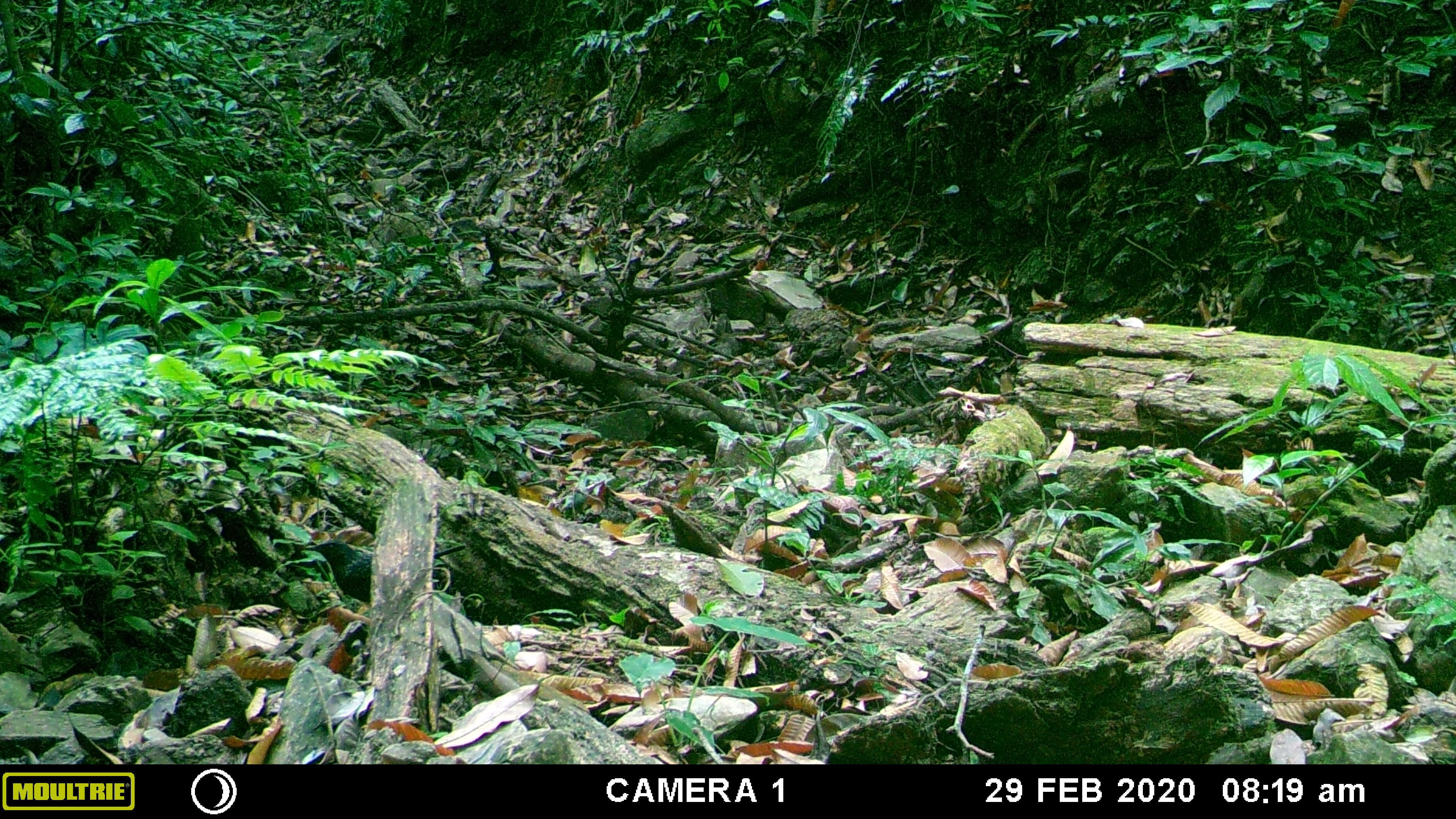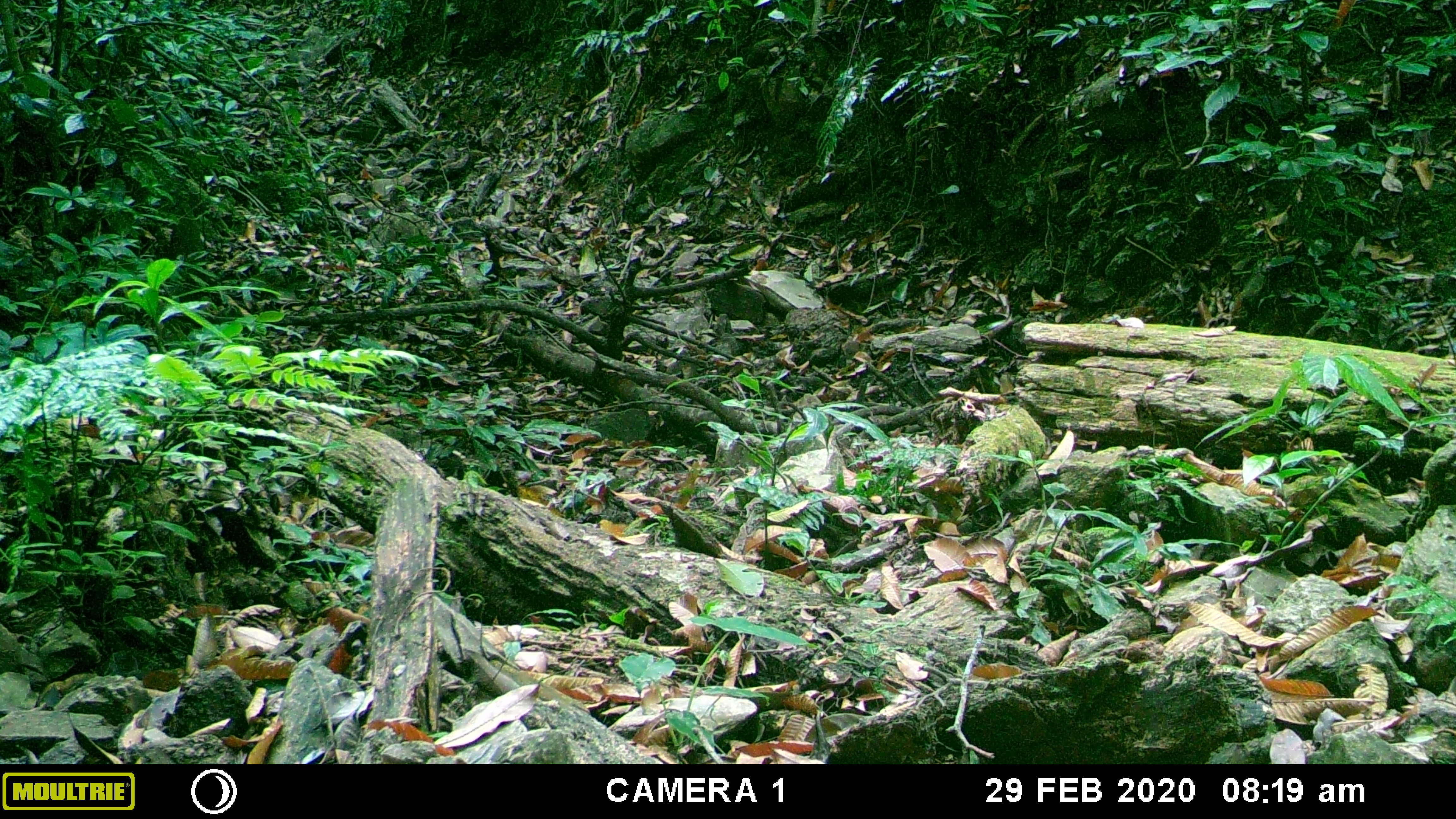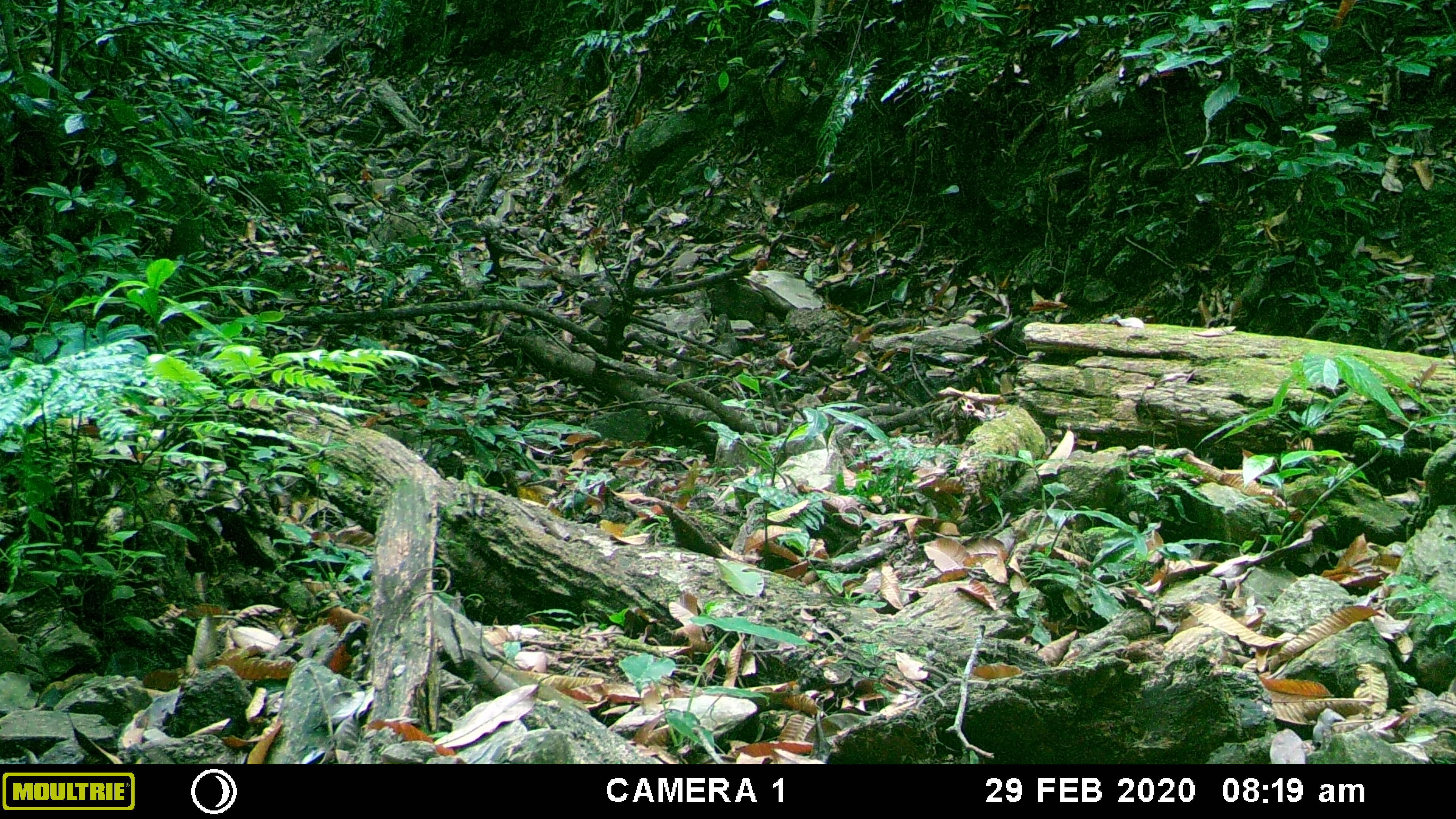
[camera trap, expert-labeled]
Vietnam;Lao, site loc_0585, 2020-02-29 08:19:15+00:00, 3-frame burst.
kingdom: Animalia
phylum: Chordata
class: Aves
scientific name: Aves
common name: bird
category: unidentified bird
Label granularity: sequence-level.